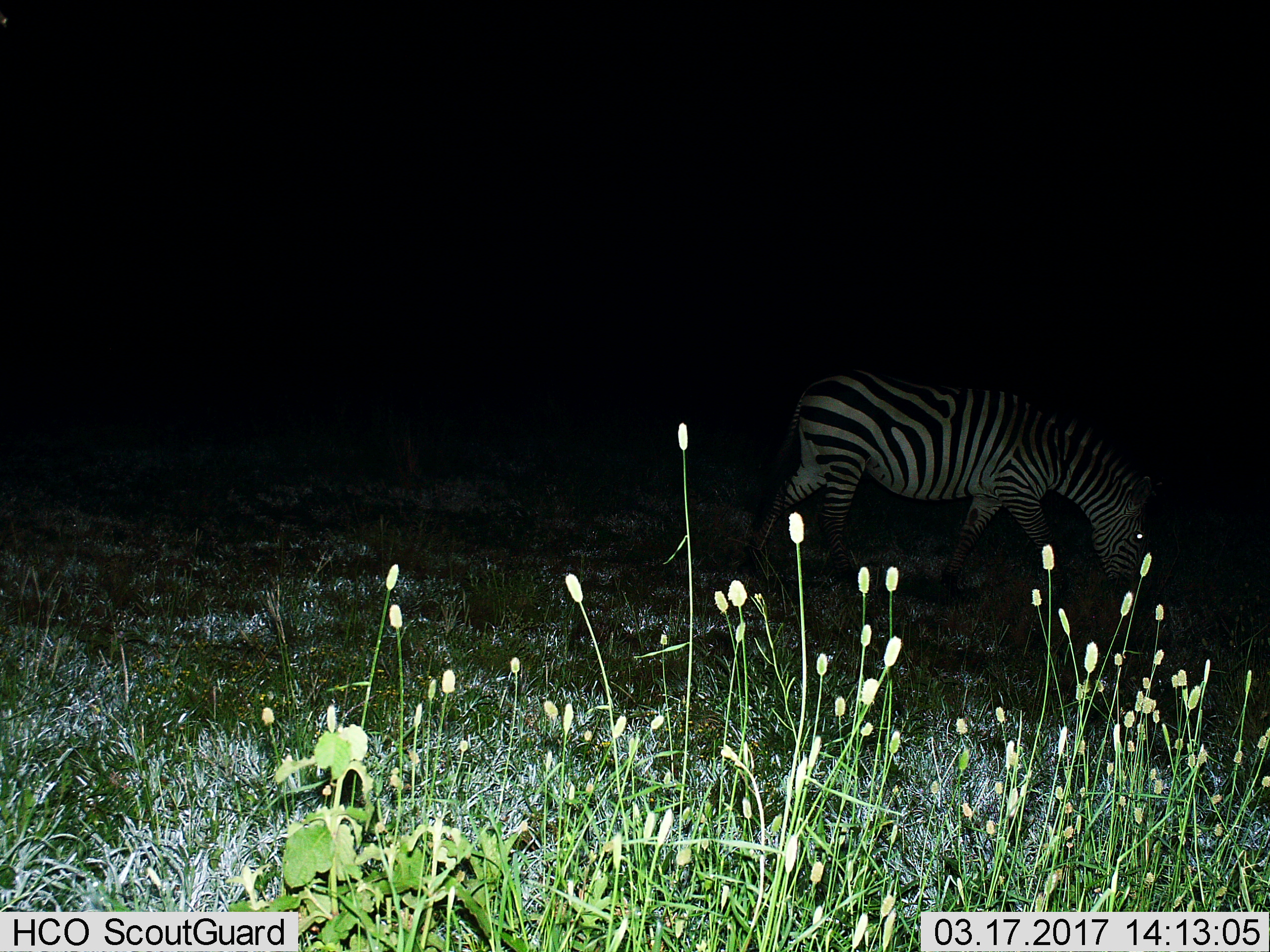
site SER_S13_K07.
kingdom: Animalia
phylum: Chordata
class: Mammalia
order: Perissodactyla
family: Equidae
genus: Equus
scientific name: Equus quagga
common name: plains zebra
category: zebraplains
Zebraplains (plains zebra) (Equus quagga), count 1. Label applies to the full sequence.